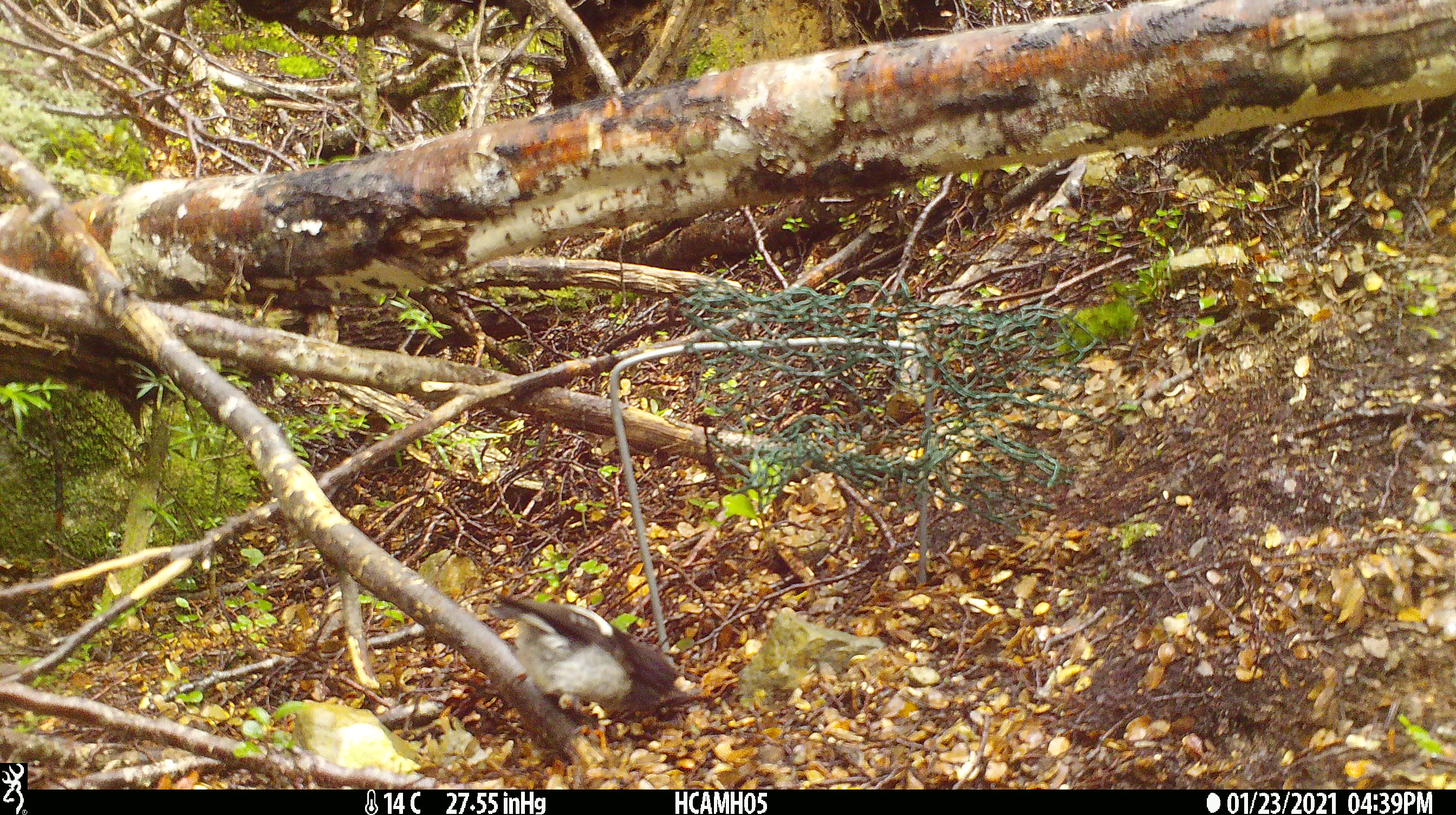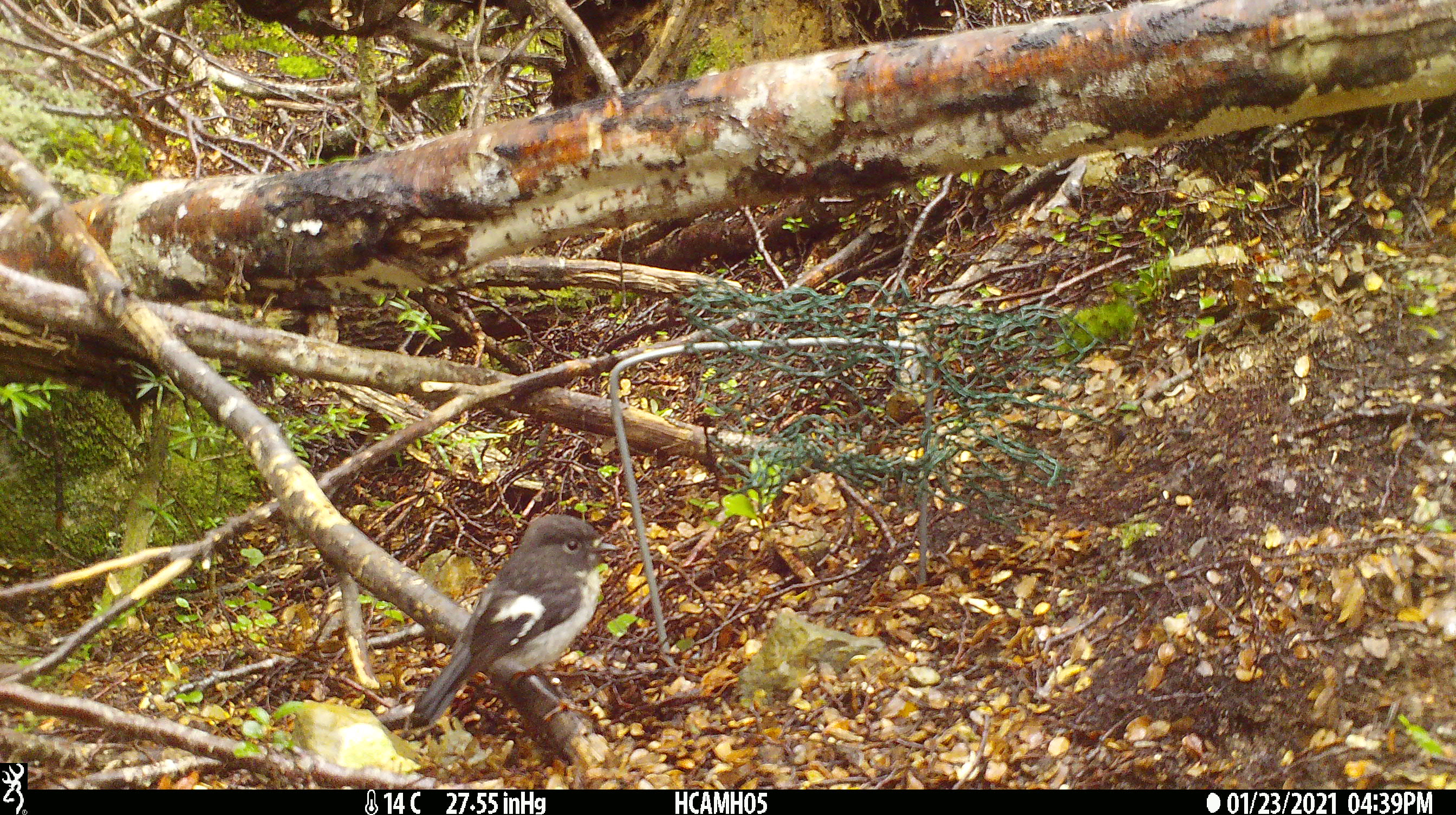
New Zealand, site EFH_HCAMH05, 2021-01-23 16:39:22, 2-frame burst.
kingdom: Animalia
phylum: Chordata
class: Aves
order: Passeriformes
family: Petroicidae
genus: Petroica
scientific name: Petroica macrocephala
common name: tomtit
Tomtit (Petroica macrocephala).